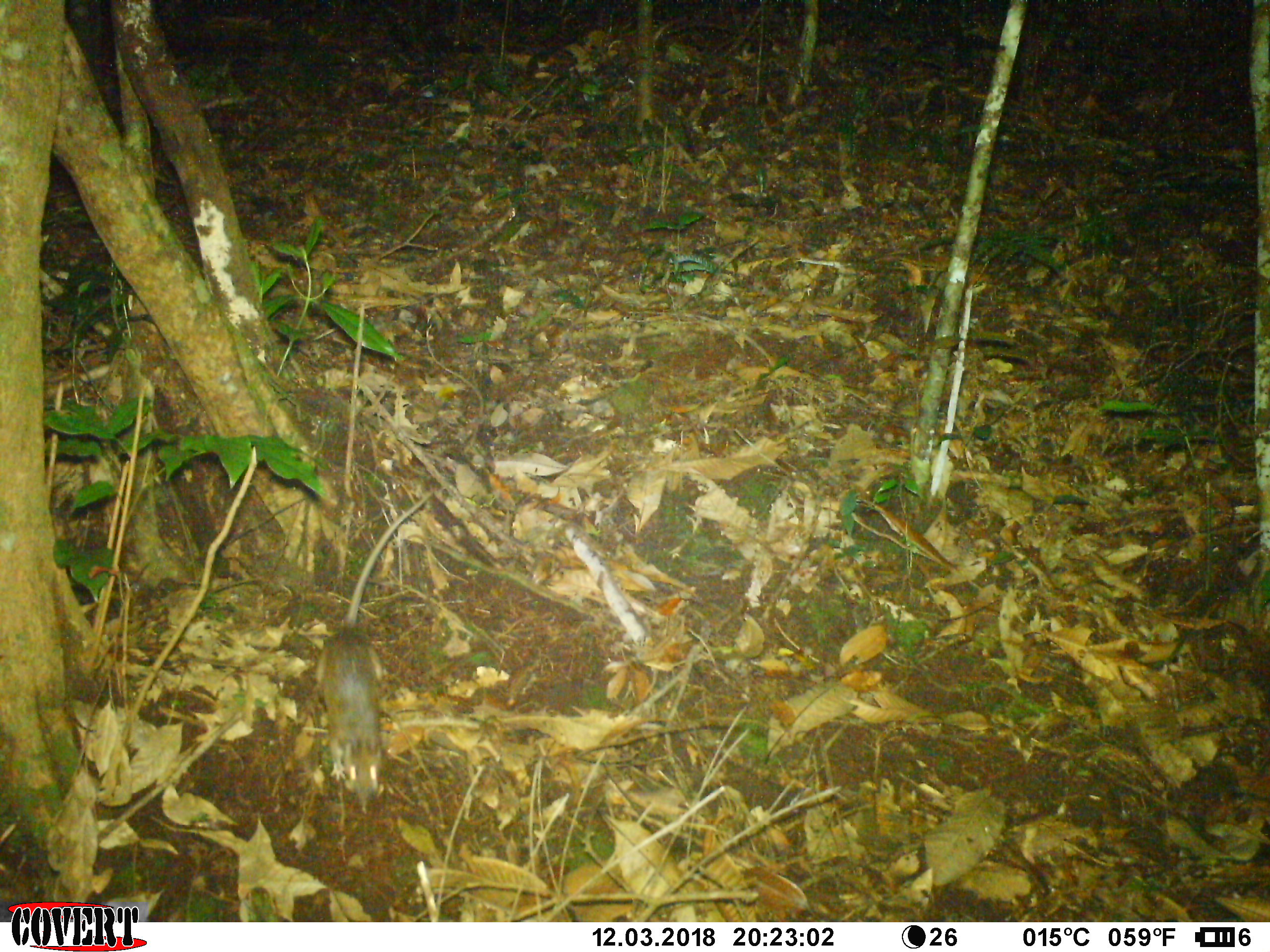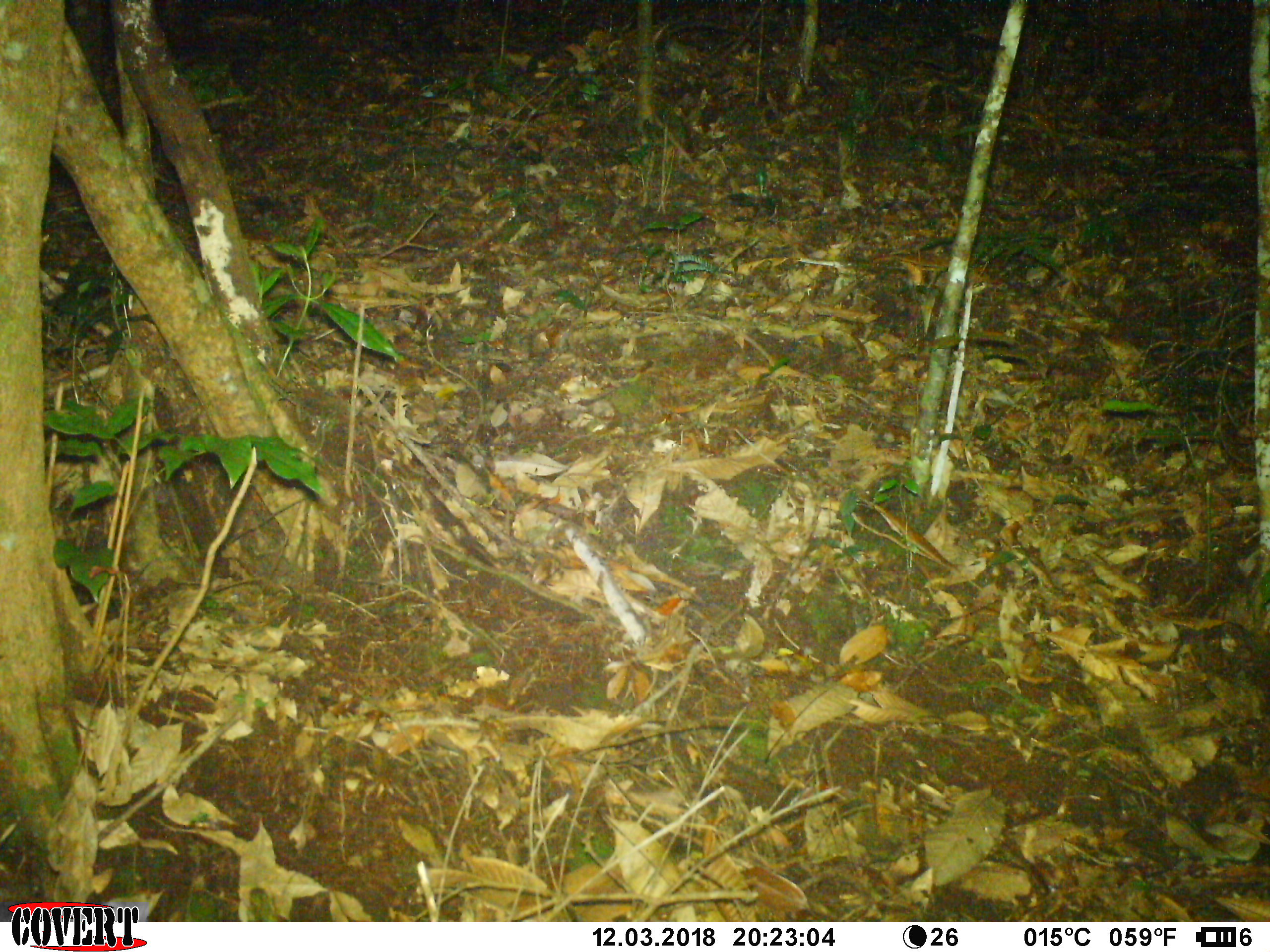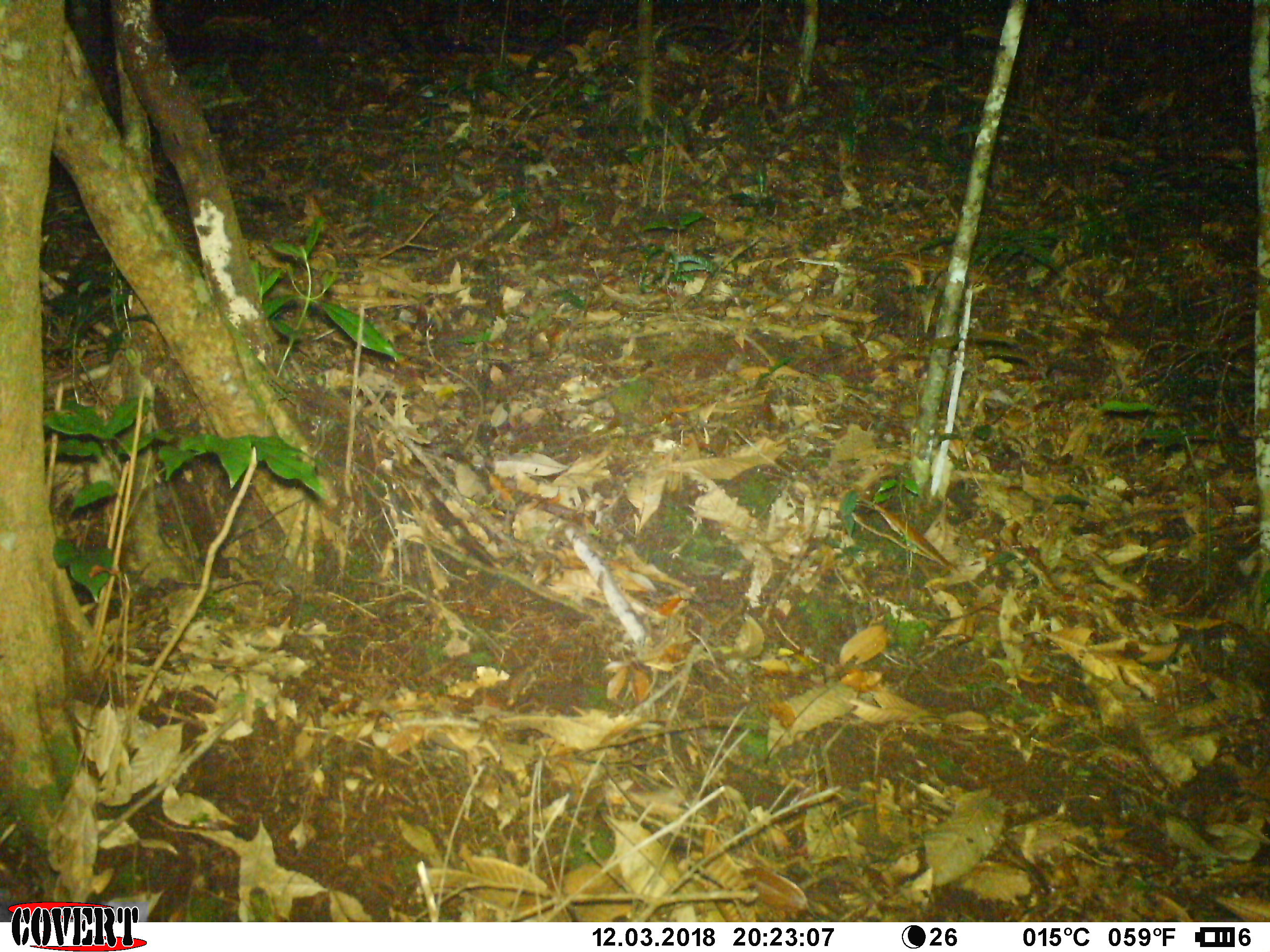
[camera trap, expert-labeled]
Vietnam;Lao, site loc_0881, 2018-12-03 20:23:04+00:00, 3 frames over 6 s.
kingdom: Animalia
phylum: Chordata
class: Mammalia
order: Rodentia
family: Muridae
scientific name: Muridae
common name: old-world mice and rats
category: unidentified murid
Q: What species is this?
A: Unidentified murid (old-world mice and rats) (Muridae).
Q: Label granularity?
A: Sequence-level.